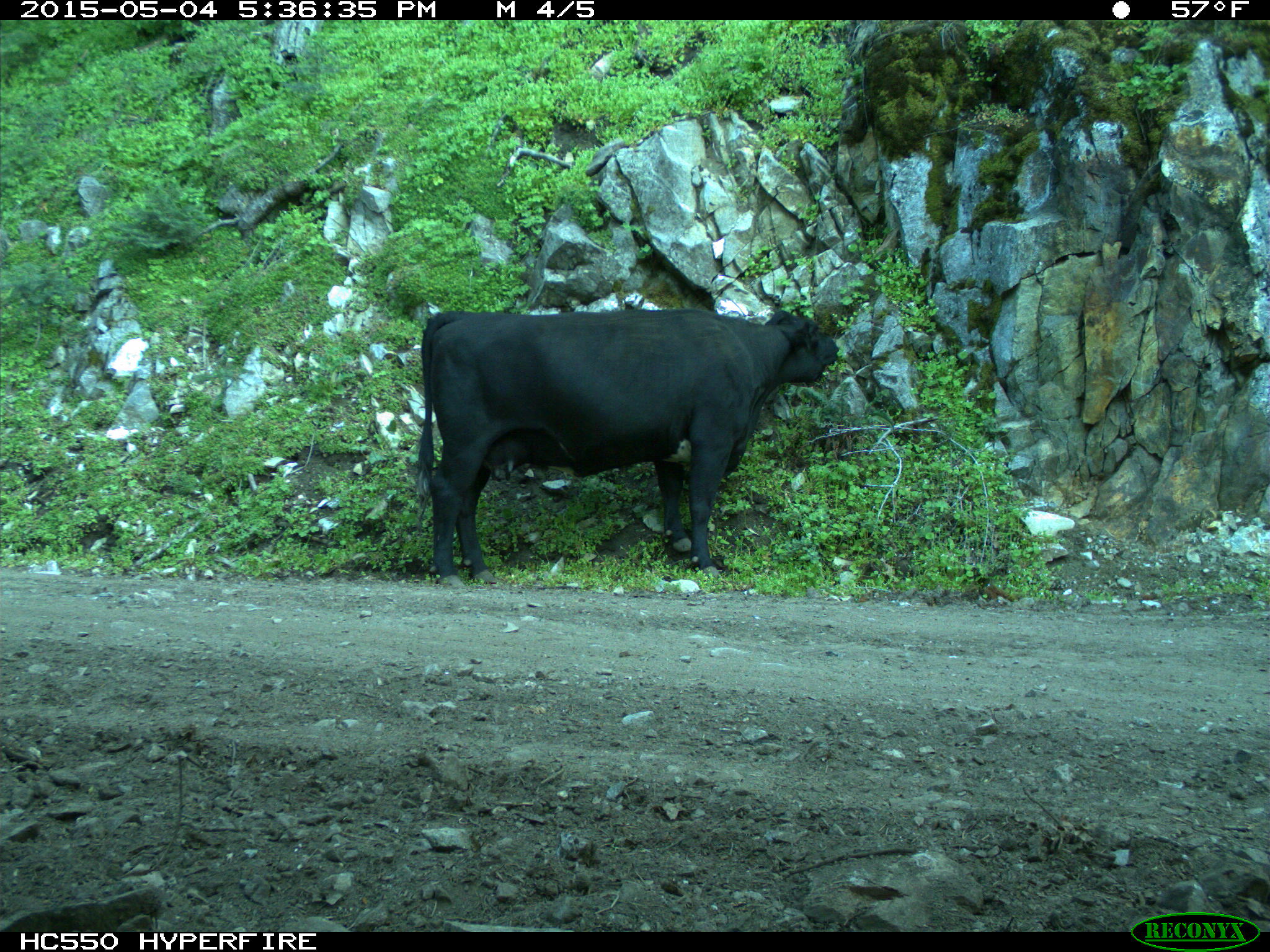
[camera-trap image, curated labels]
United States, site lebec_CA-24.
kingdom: Animalia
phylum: Chordata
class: Mammalia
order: Artiodactyla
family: Bovidae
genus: Bos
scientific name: Bos taurus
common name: domestic cow